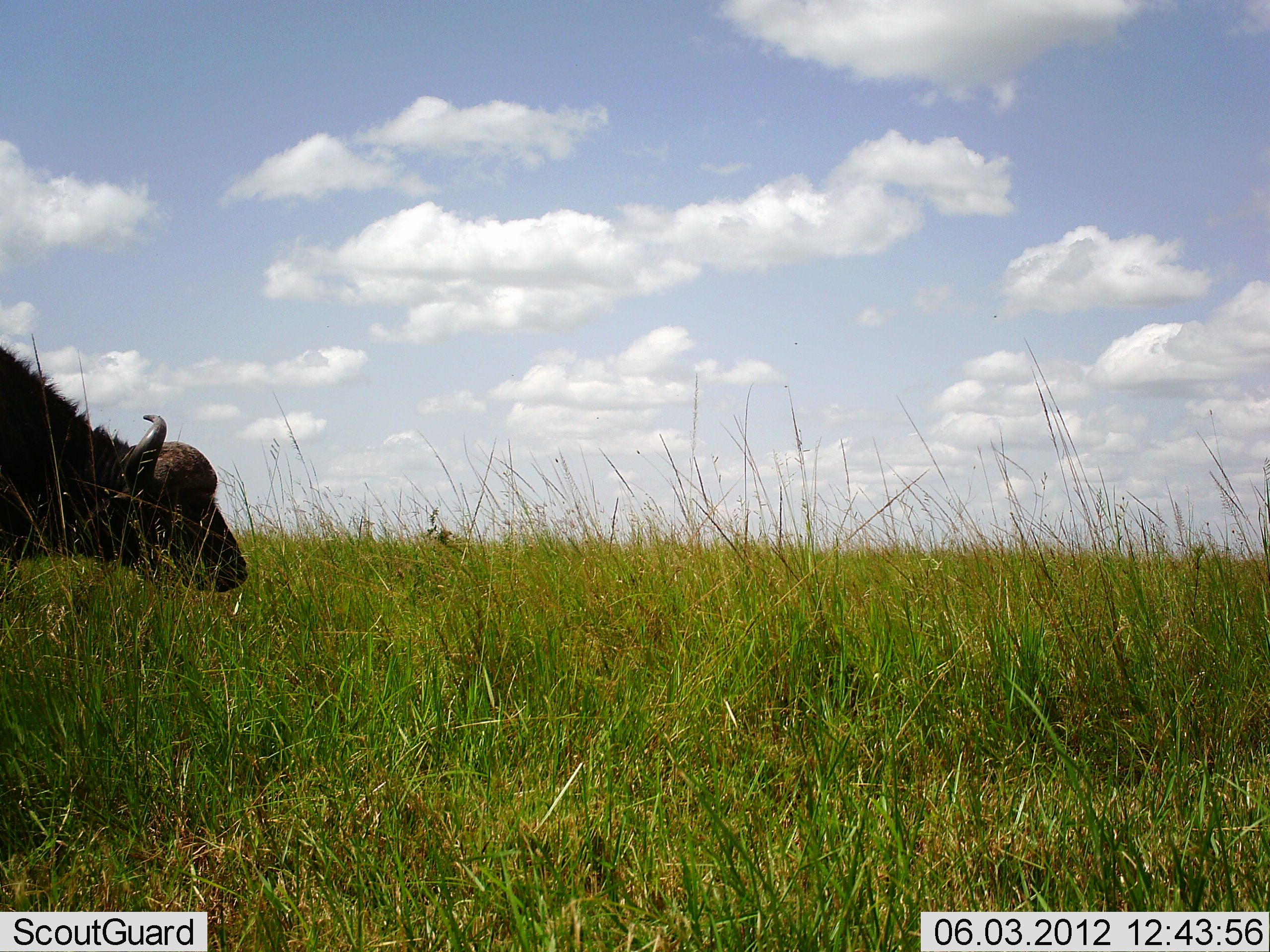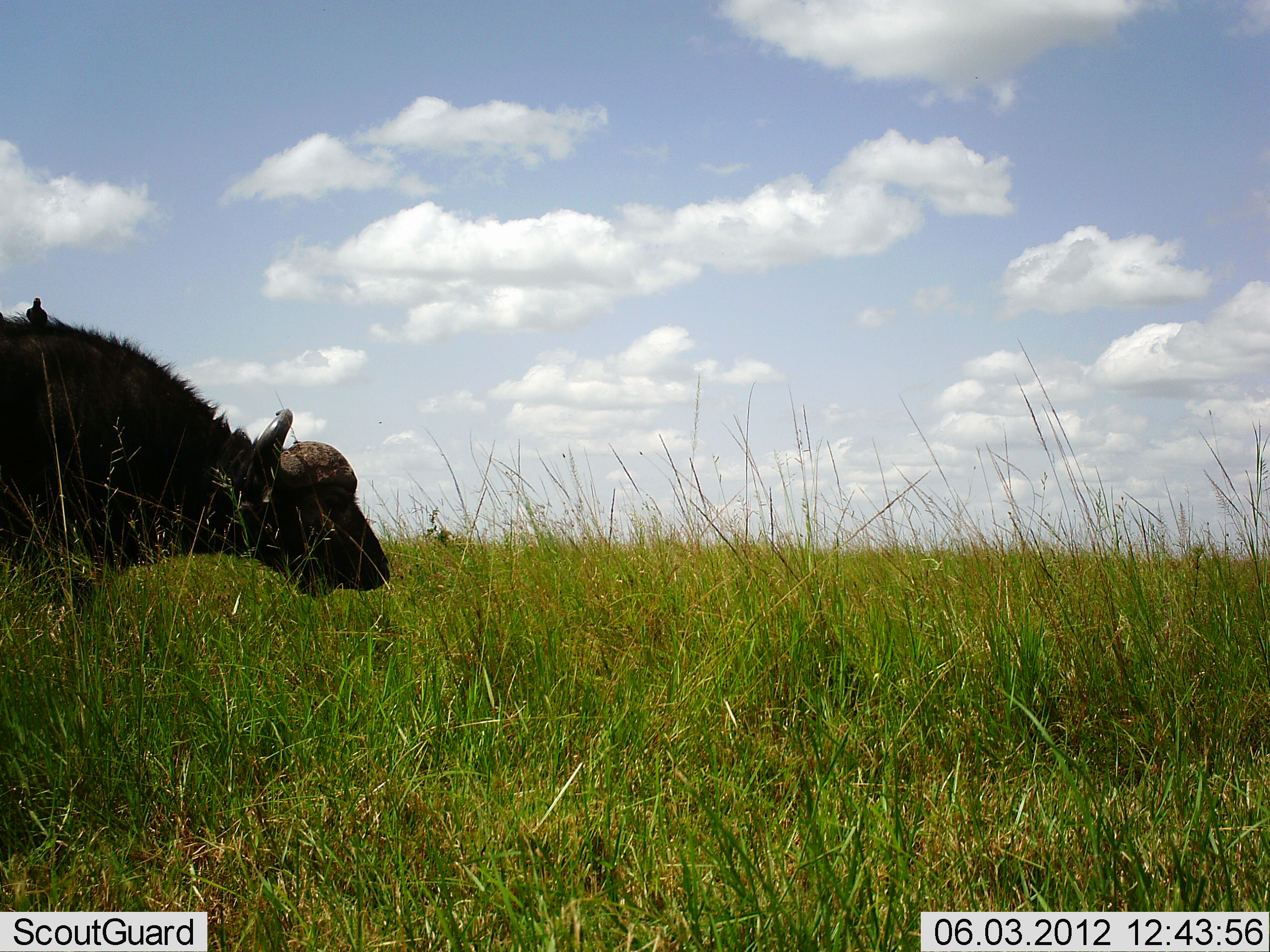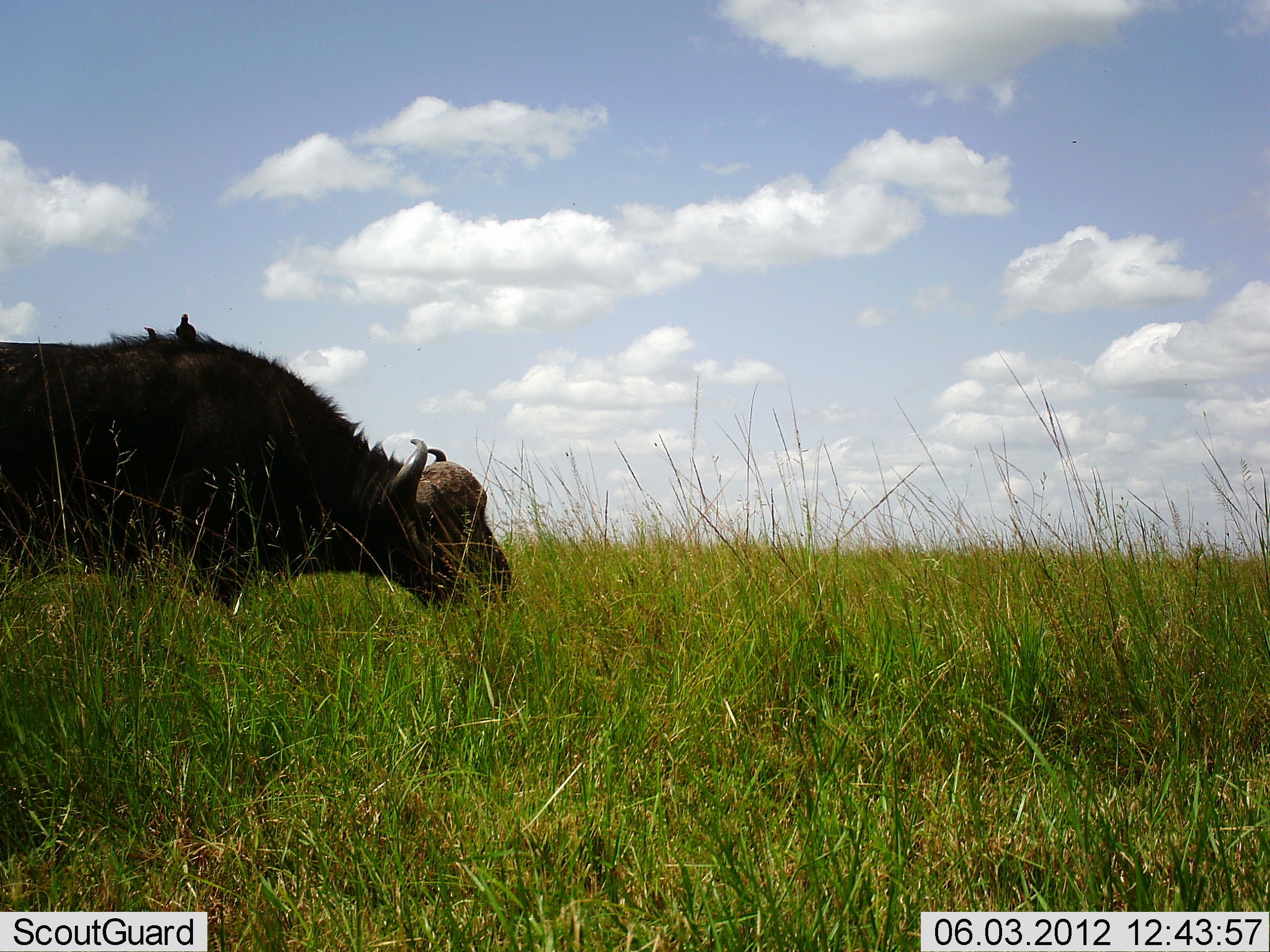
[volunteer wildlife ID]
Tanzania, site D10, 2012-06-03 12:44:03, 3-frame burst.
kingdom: Animalia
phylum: Chordata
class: Mammalia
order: Artiodactyla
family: Bovidae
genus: Syncerus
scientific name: Syncerus caffer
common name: cape buffalo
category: buffalo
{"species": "buffalo (cape buffalo) (Syncerus caffer)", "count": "1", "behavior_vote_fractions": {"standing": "5%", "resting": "0%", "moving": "95%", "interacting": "0%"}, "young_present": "0%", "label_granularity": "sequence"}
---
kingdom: Animalia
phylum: Chordata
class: Aves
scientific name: Aves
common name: bird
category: otherbird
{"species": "otherbird (bird) (Aves)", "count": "1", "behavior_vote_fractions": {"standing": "75%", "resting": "25%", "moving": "8%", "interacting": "8%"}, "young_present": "0%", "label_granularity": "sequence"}